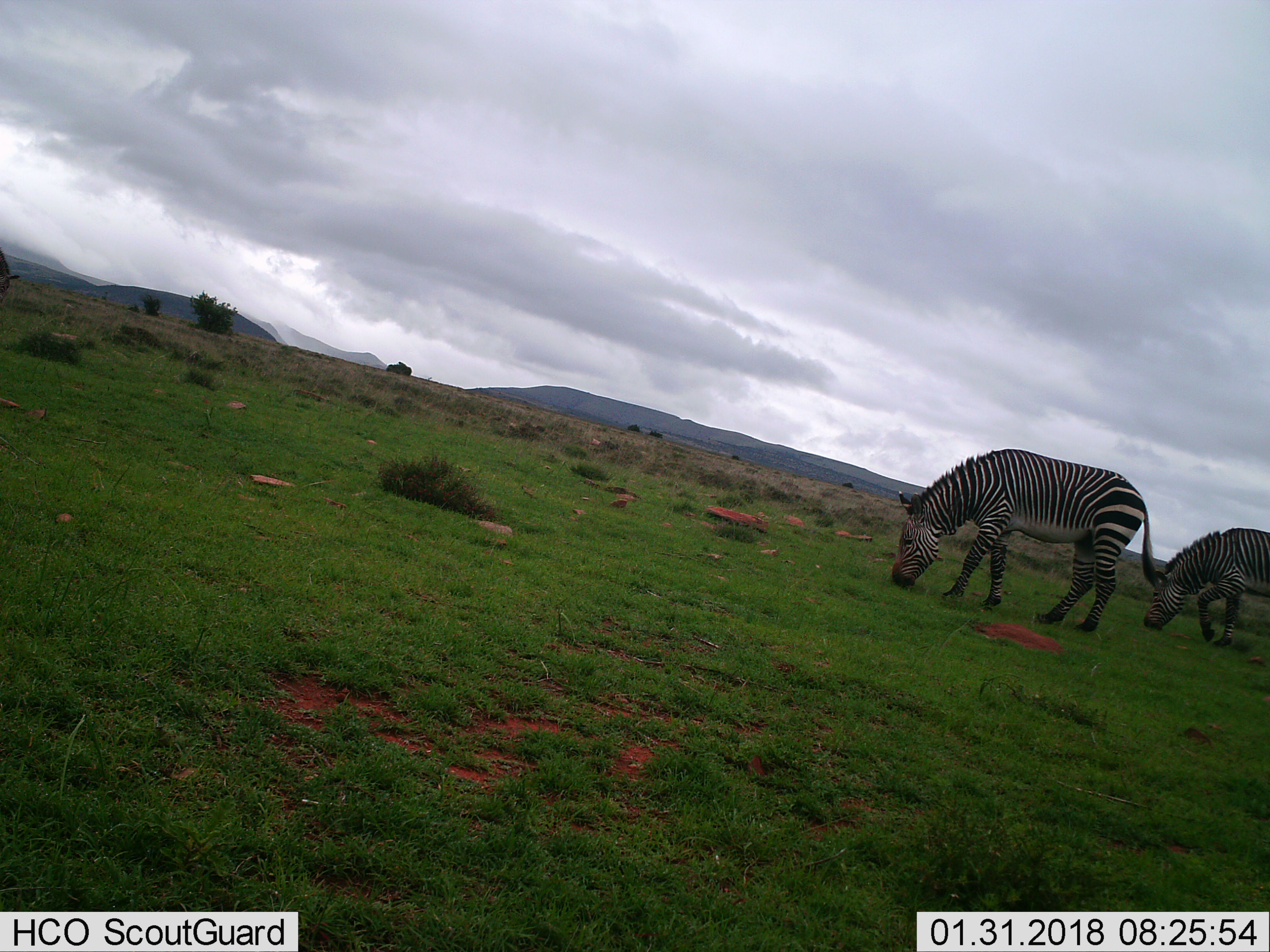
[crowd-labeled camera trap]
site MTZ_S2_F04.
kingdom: Animalia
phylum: Chordata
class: Mammalia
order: Perissodactyla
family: Equidae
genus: Equus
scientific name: Equus zebra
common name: mountain zebra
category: zebramountain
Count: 2.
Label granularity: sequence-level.